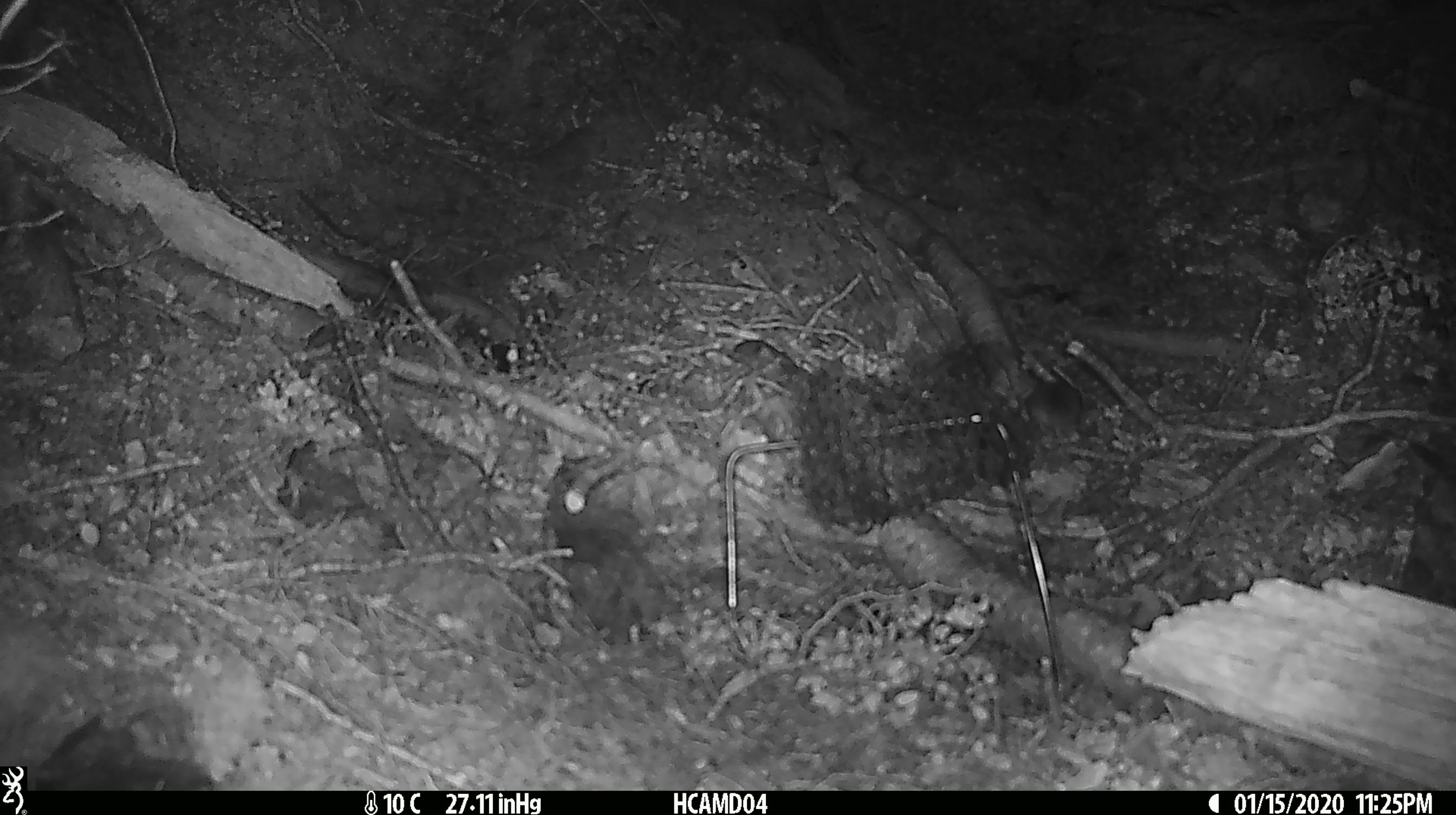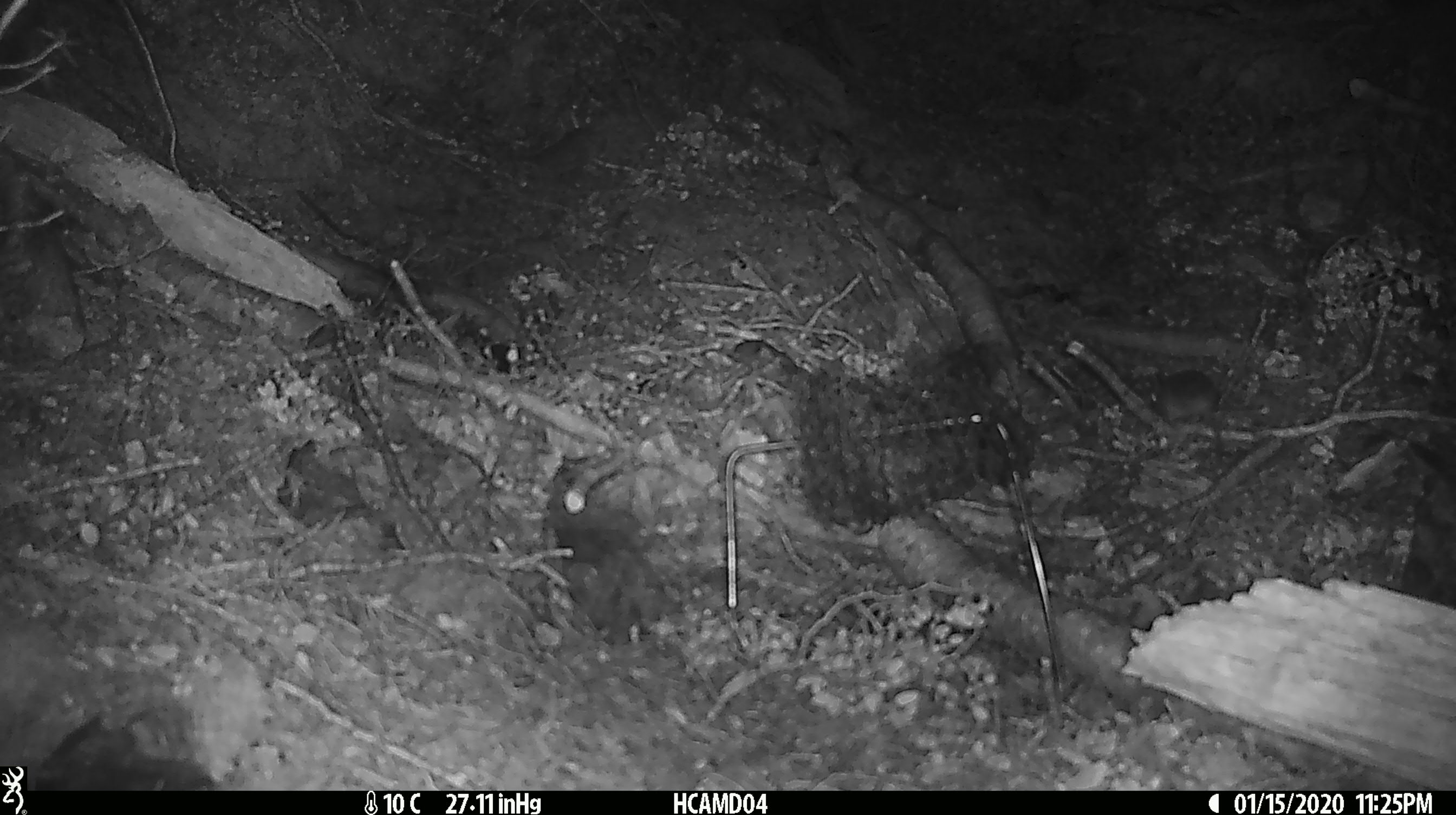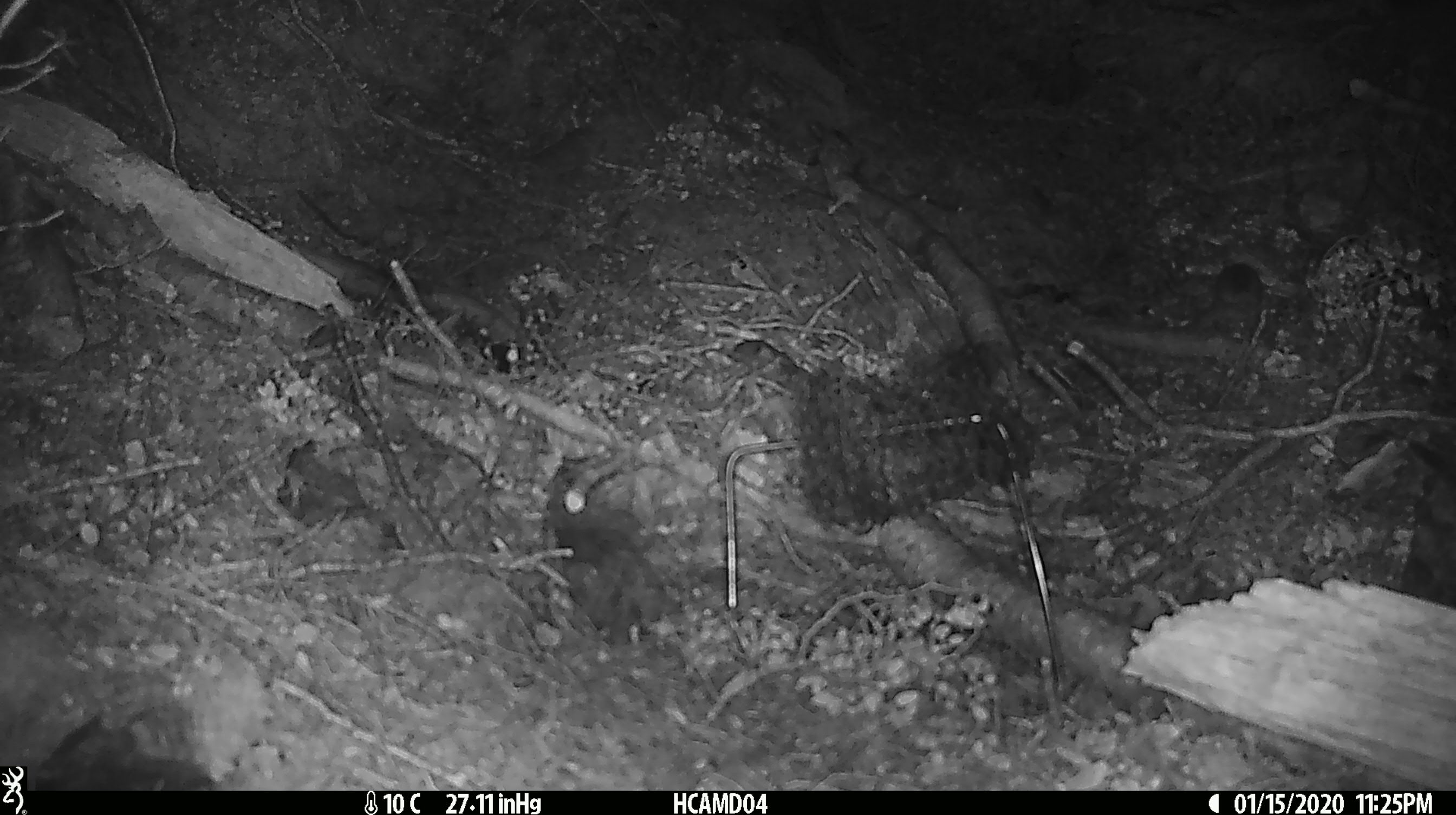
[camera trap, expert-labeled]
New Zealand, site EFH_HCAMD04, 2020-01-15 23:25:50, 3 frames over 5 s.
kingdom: Animalia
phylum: Chordata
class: Mammalia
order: Rodentia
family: Muridae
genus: Mus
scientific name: Mus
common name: mouse